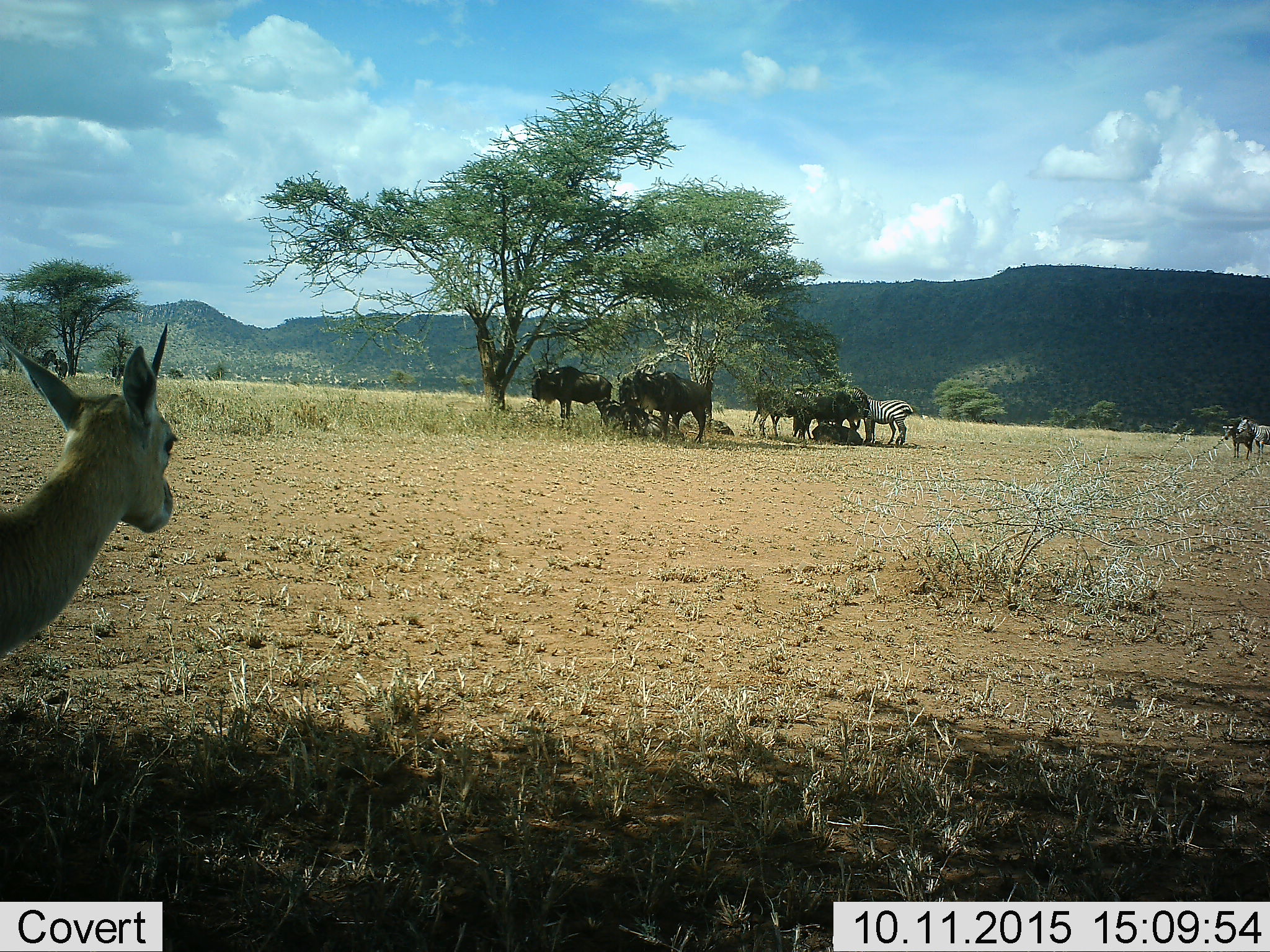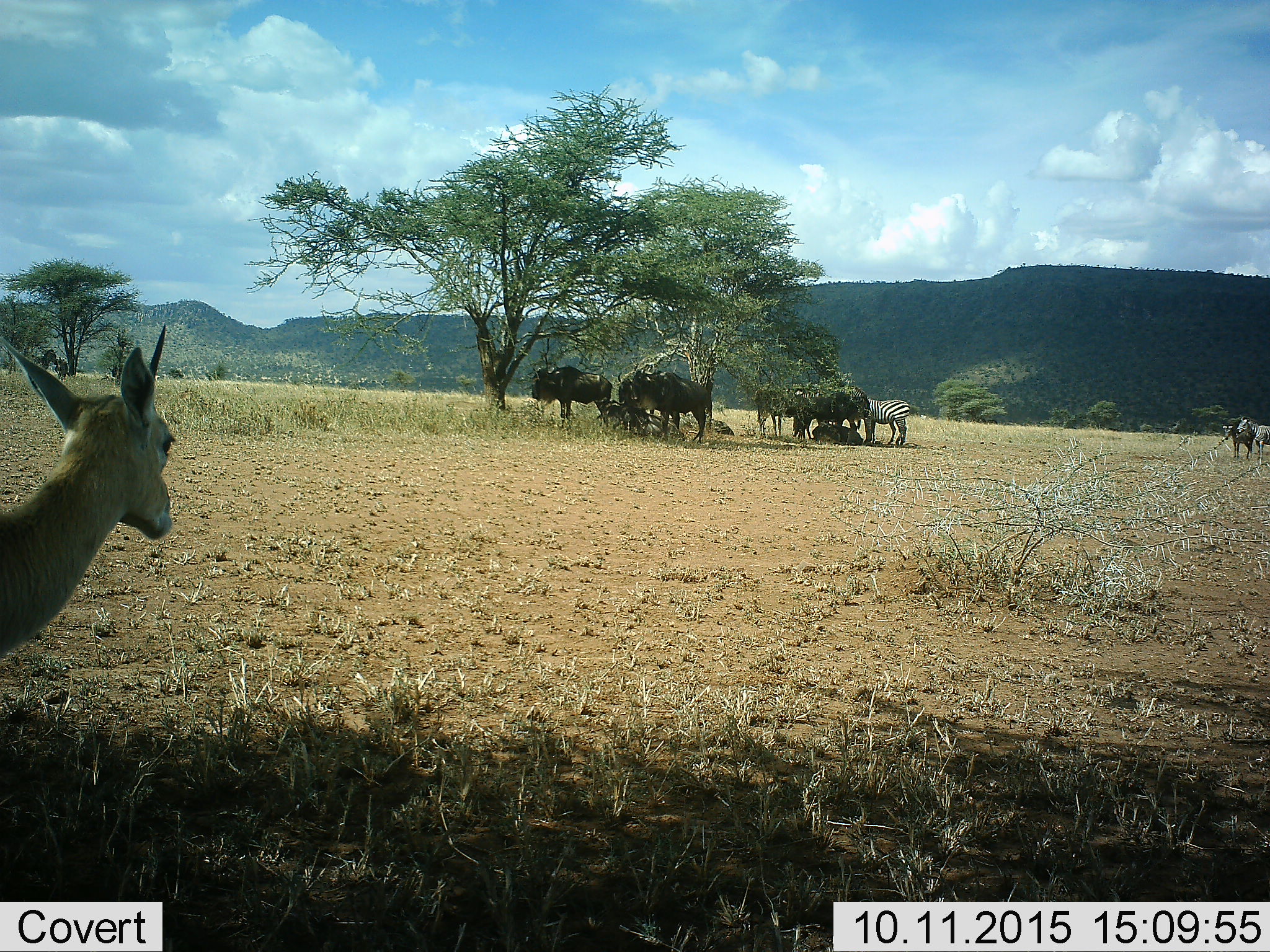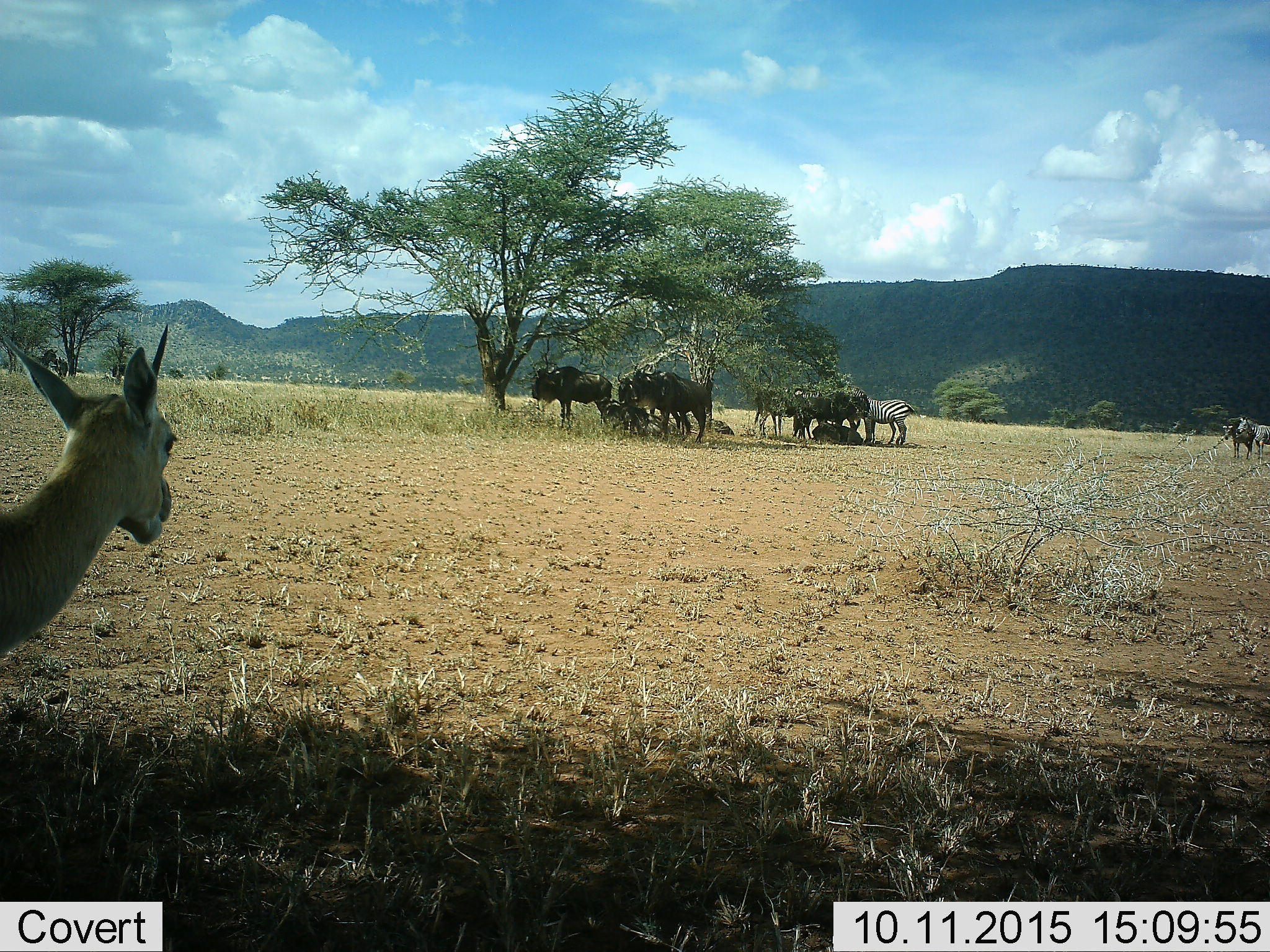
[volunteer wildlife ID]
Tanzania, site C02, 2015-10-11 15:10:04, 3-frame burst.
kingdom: Animalia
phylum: Chordata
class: Mammalia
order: Artiodactyla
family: Bovidae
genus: Eudorcas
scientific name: Eudorcas thomsonii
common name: thomson's gazelle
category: gazellethomsons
Gazellethomsons (thomson's gazelle) (Eudorcas thomsonii), count 1. Behavior (volunteer vote fractions): standing 82%, resting 0%, moving 9%, interacting 0%. Young present (vote fraction): 0%. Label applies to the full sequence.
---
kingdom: Animalia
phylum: Chordata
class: Mammalia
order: Artiodactyla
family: Bovidae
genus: Connochaetes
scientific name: Connochaetes taurinus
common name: blue wildebeest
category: wildebeest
Wildebeest (blue wildebeest) (Connochaetes taurinus), count 6. Behavior (volunteer vote fractions): standing 89%, resting 67%, moving 0%, interacting 6%. Young present (vote fraction): 11%. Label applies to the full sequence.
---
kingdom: Animalia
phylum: Chordata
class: Mammalia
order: Perissodactyla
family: Equidae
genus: Equus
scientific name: Equus quagga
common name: plains zebra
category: zebra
Zebra (plains zebra) (Equus quagga), count 3. Behavior (volunteer vote fractions): standing 95%, resting 11%, moving 0%, interacting 5%. Young present (vote fraction): 11%. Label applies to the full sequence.